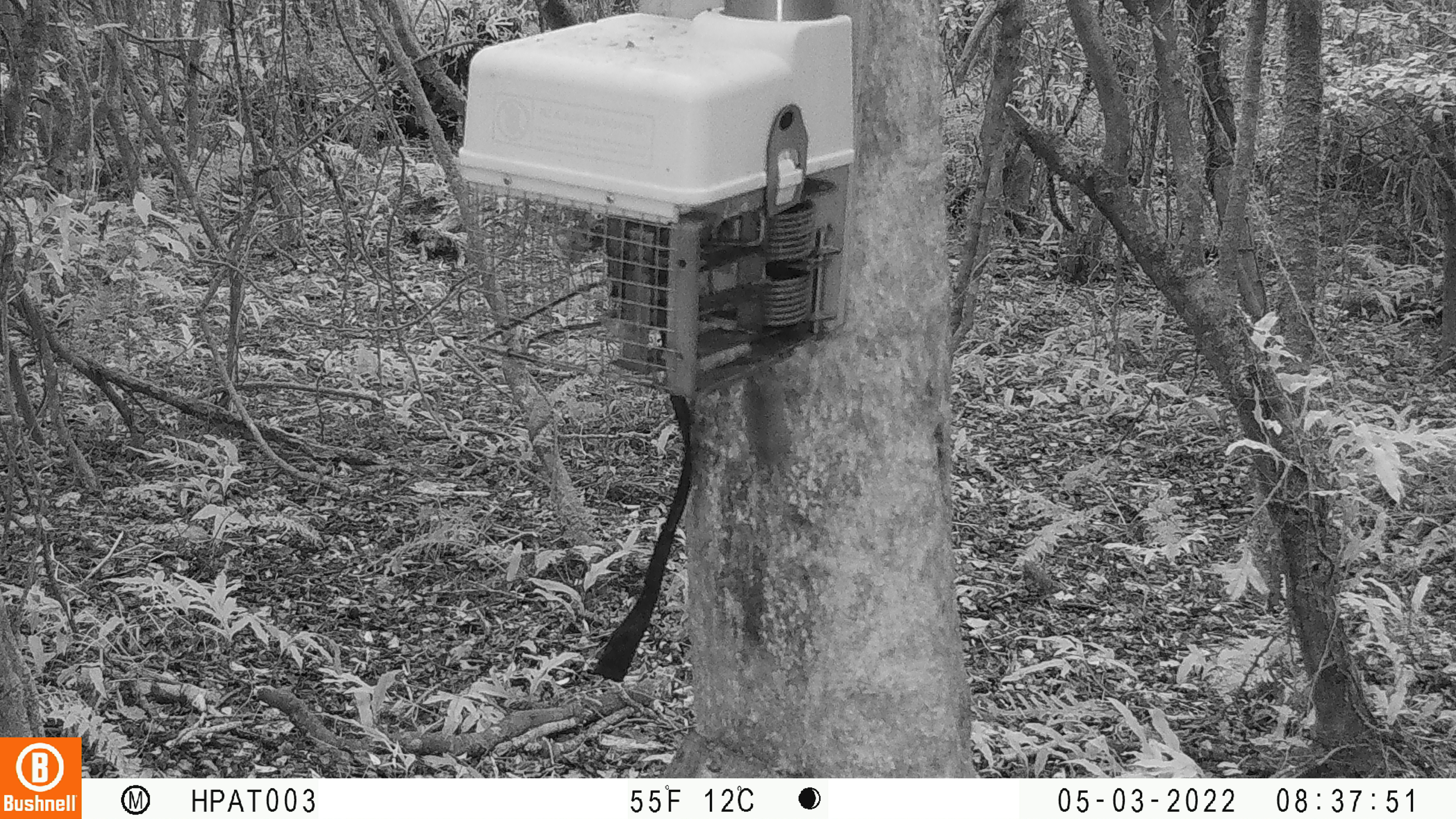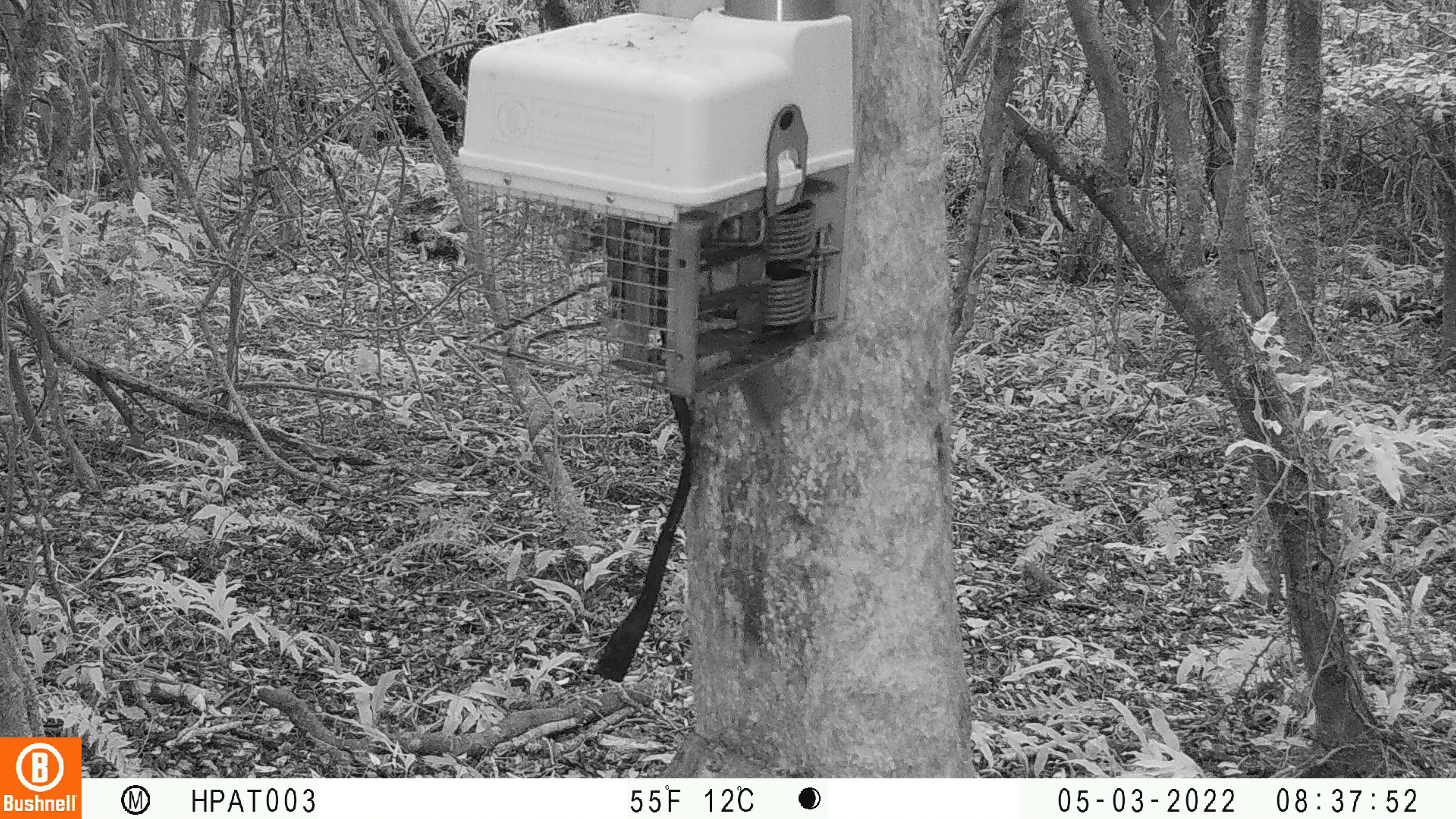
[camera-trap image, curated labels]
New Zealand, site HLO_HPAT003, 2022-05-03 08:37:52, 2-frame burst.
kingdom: Animalia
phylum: Chordata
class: Mammalia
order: Rodentia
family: Muridae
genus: Mus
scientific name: Mus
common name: mouse